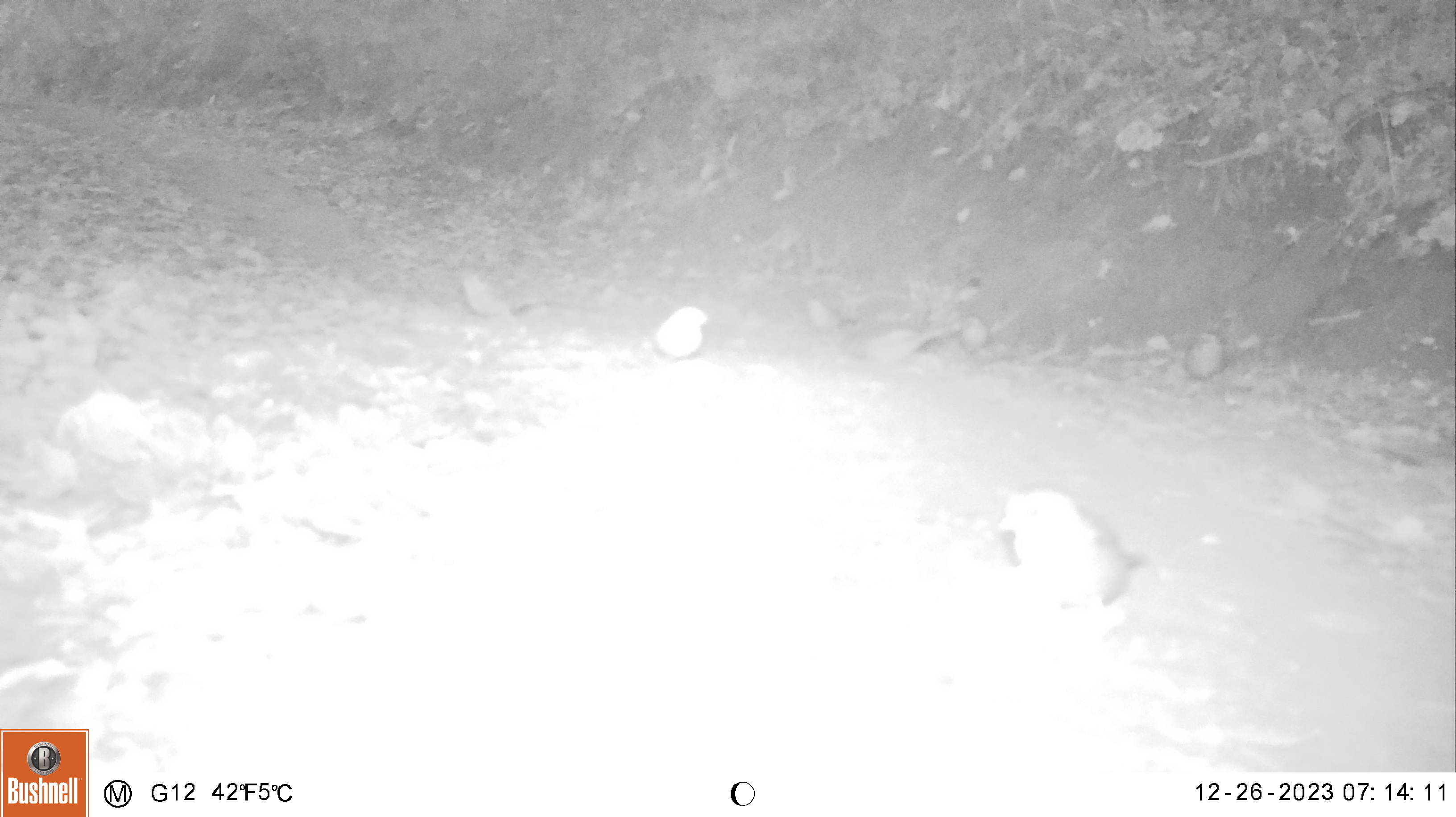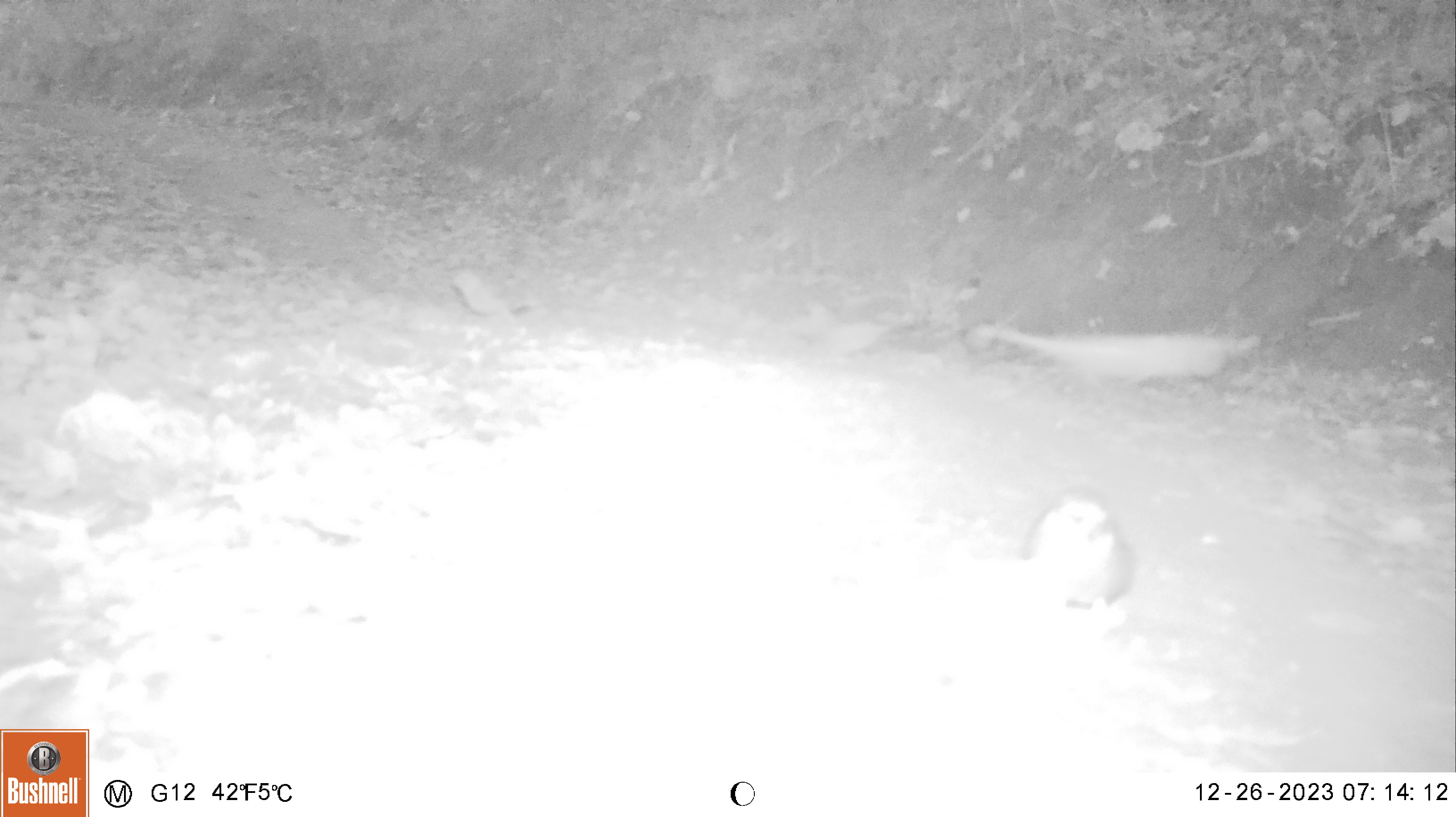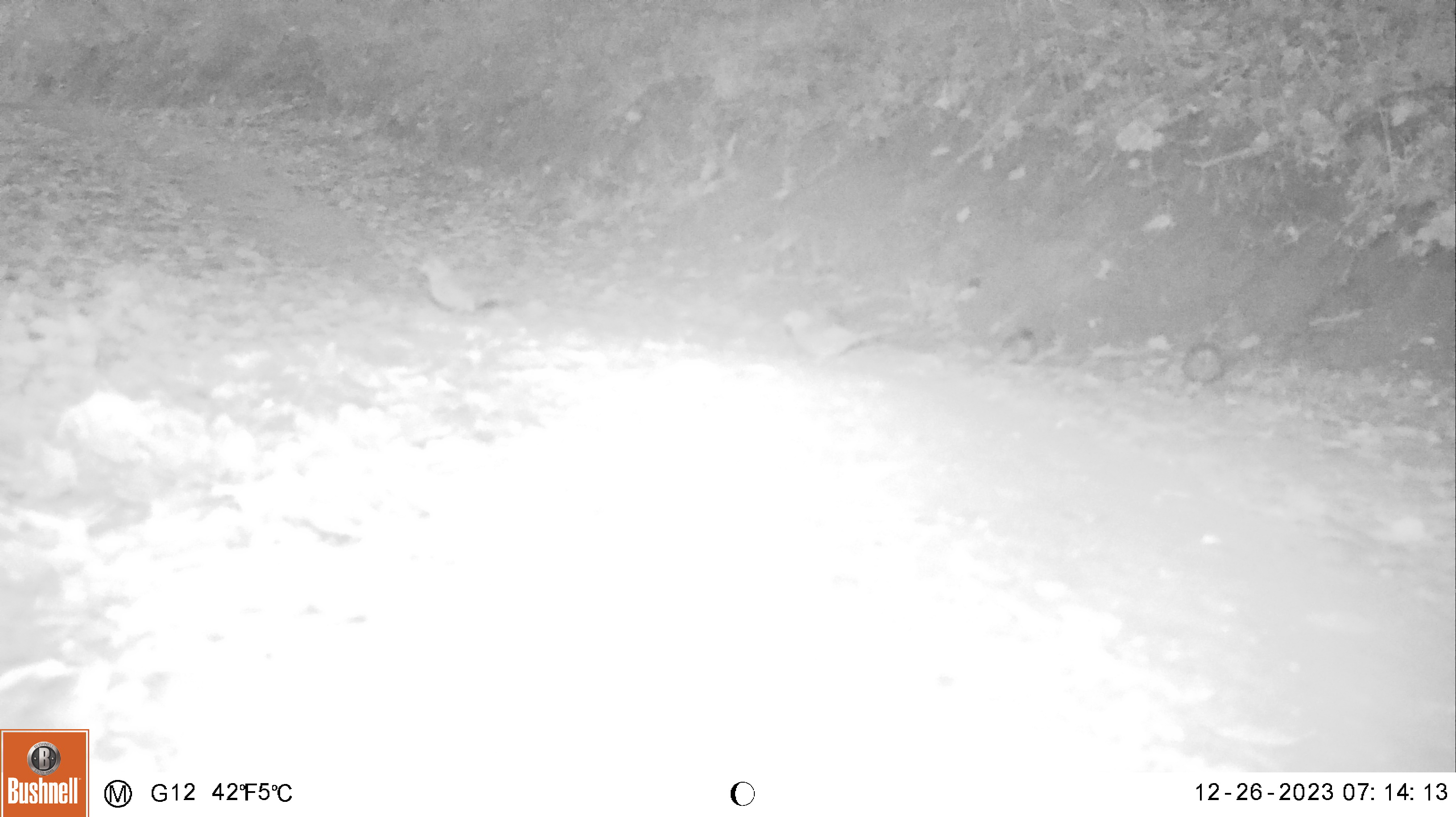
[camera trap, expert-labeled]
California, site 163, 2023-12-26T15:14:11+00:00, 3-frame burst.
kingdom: Animalia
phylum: Chordata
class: Aves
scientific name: Aves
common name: bird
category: unknown bird